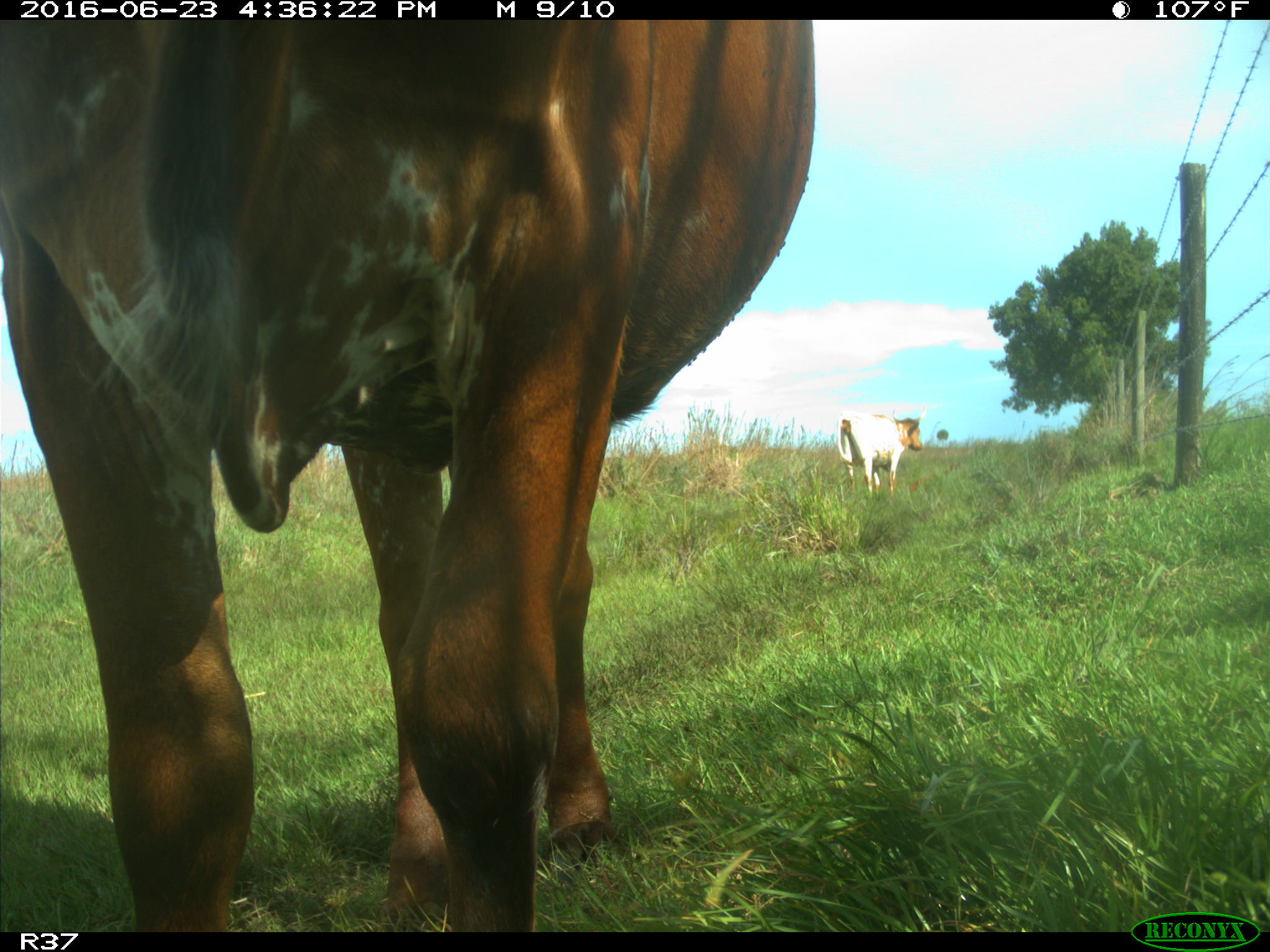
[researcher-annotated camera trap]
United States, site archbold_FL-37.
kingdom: Animalia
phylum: Chordata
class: Mammalia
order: Artiodactyla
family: Bovidae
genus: Bos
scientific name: Bos taurus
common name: domestic cow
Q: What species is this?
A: Bos taurus (domestic cow).